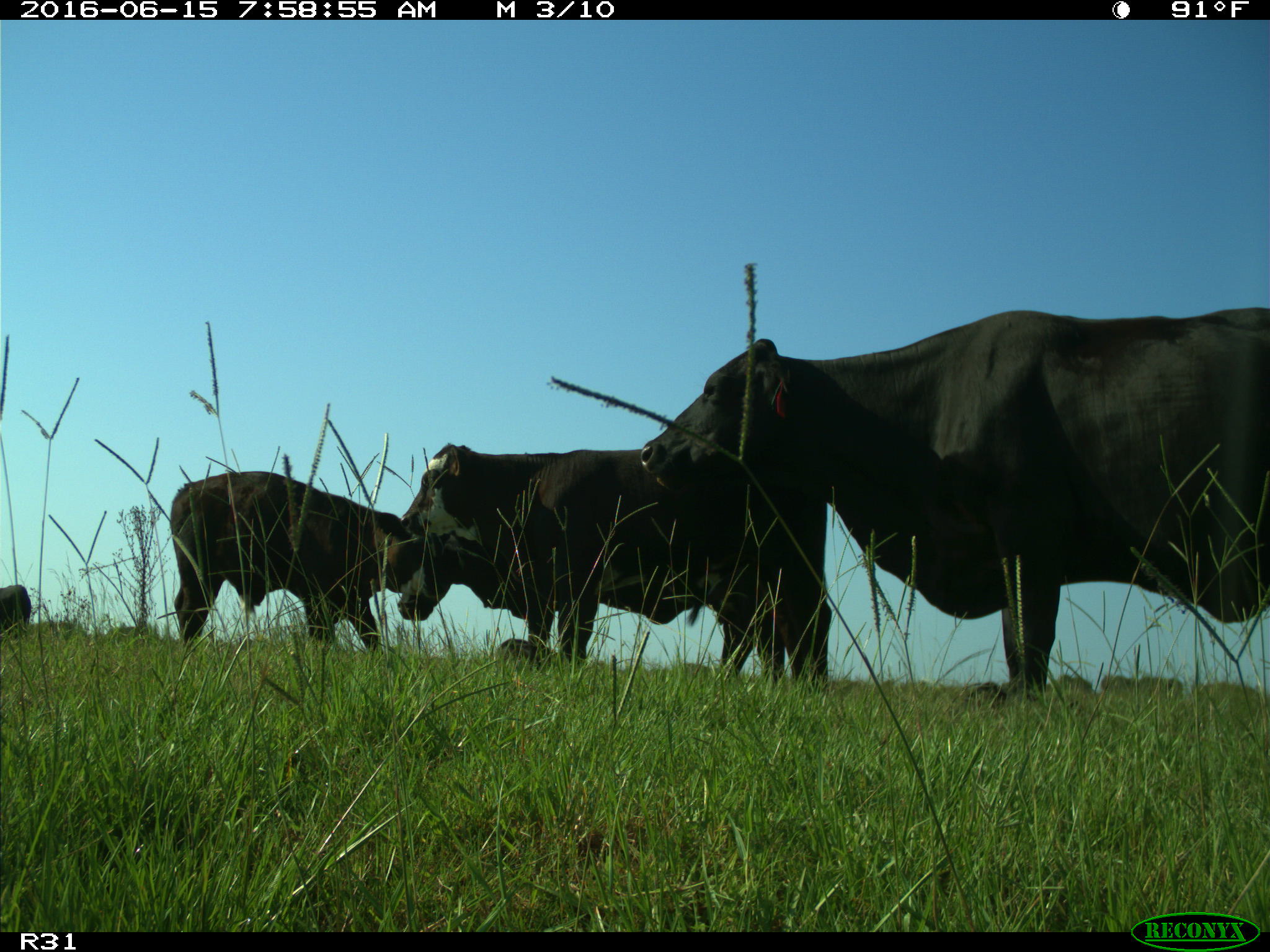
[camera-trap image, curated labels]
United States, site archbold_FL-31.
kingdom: Animalia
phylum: Chordata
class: Mammalia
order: Artiodactyla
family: Bovidae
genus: Bos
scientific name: Bos taurus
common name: domestic cow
Bos taurus (domestic cow).